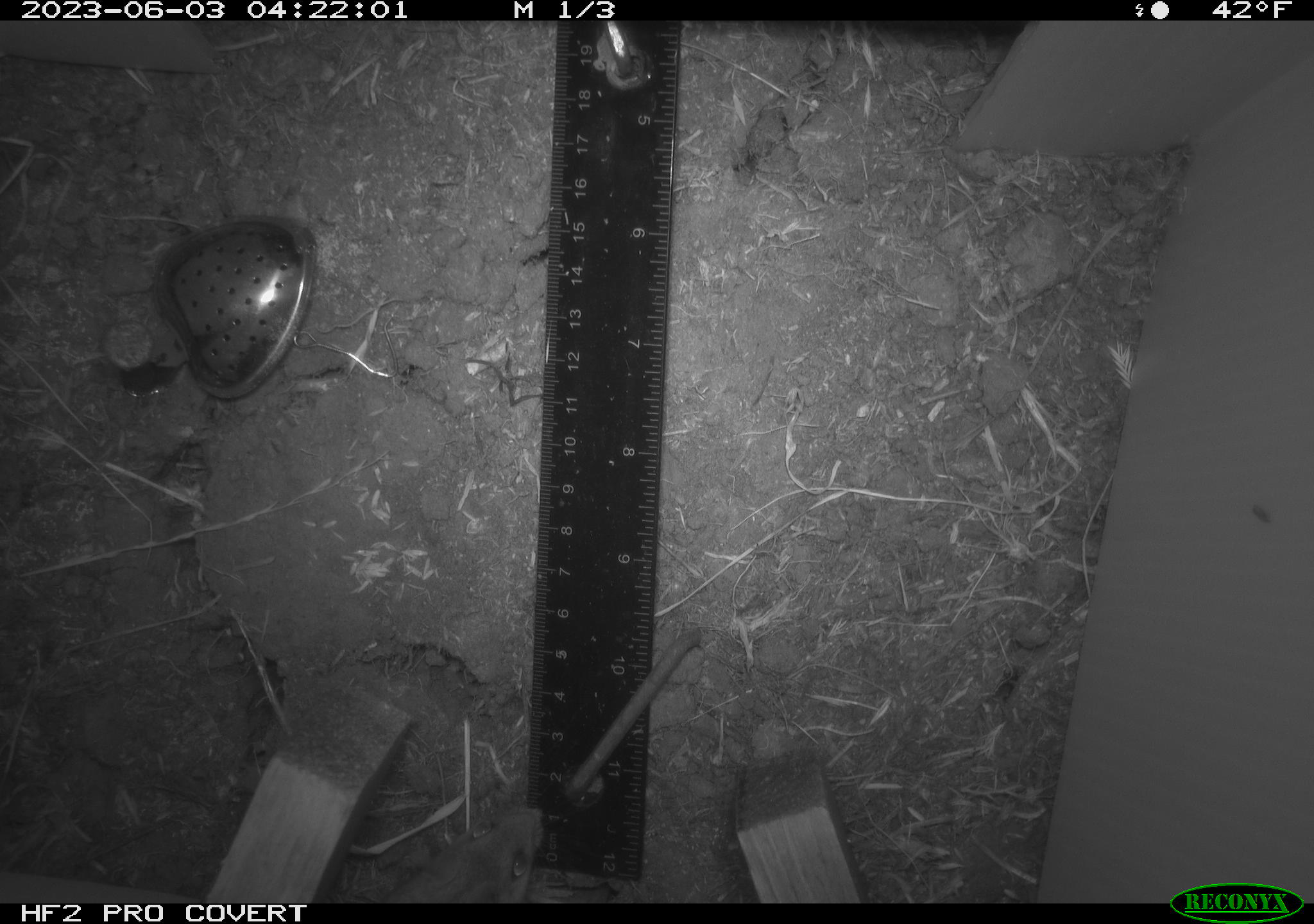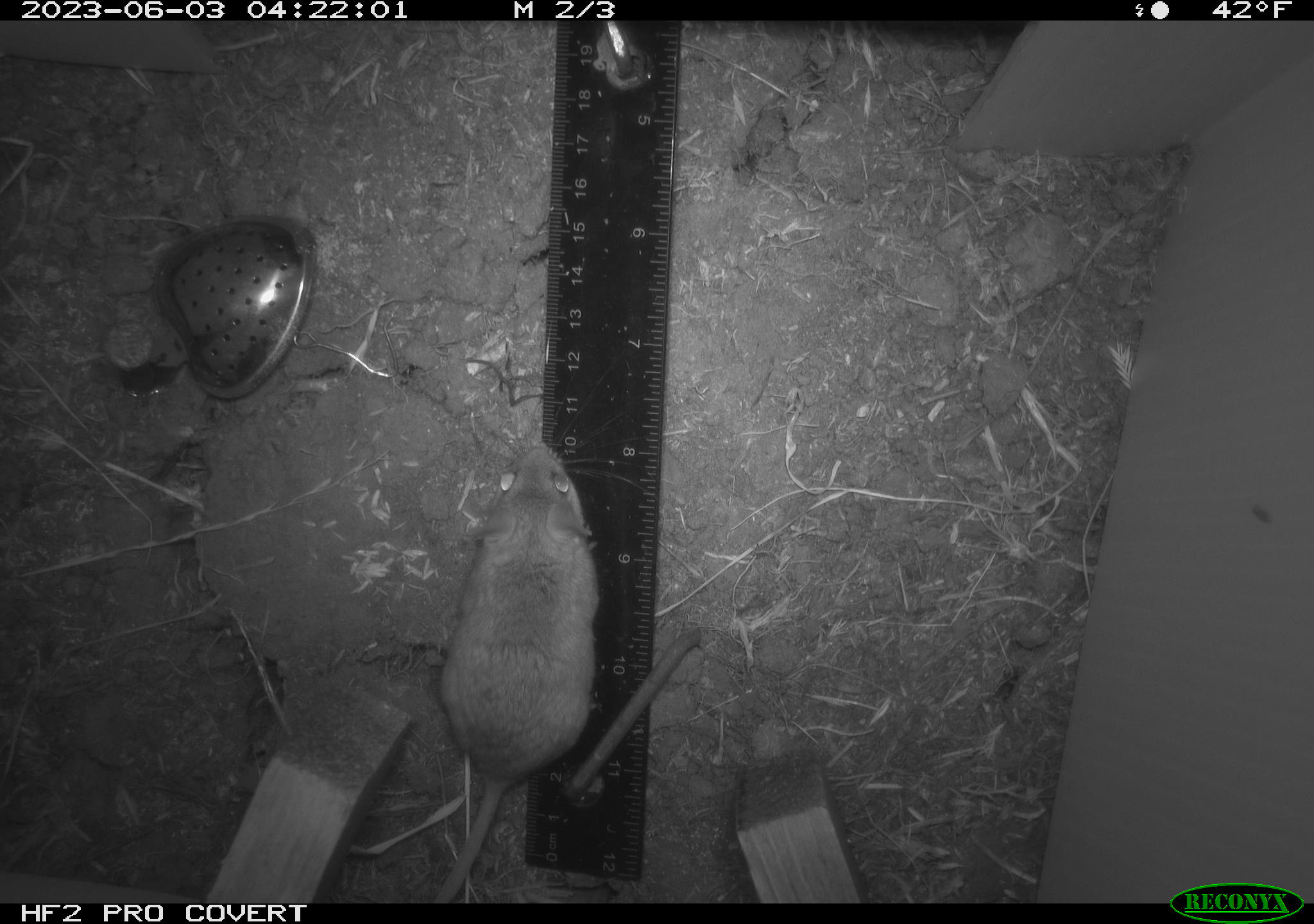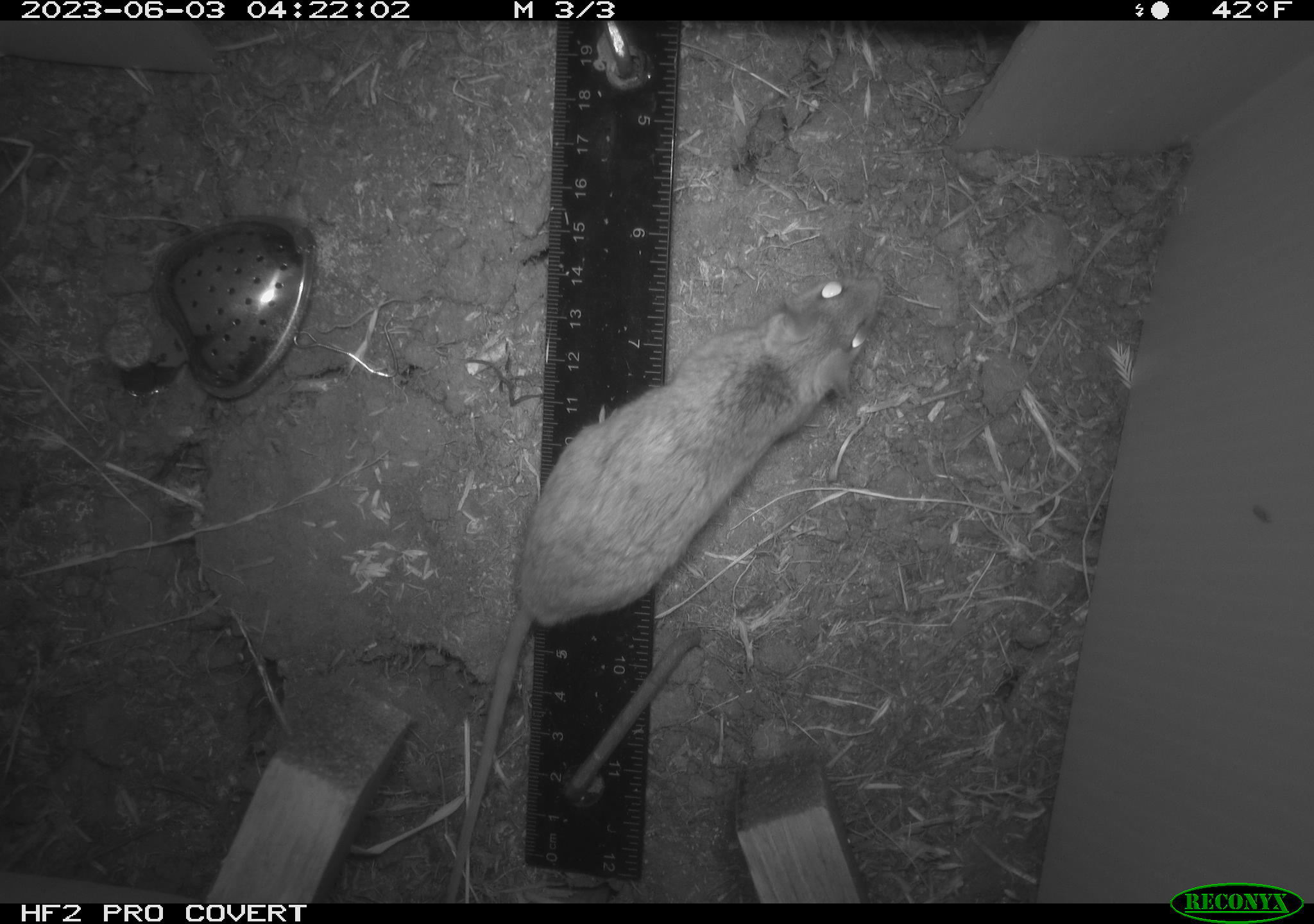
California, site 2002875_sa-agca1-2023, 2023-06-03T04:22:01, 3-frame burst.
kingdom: Animalia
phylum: Chordata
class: Mammalia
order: Rodentia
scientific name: Rodentia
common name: mouse species